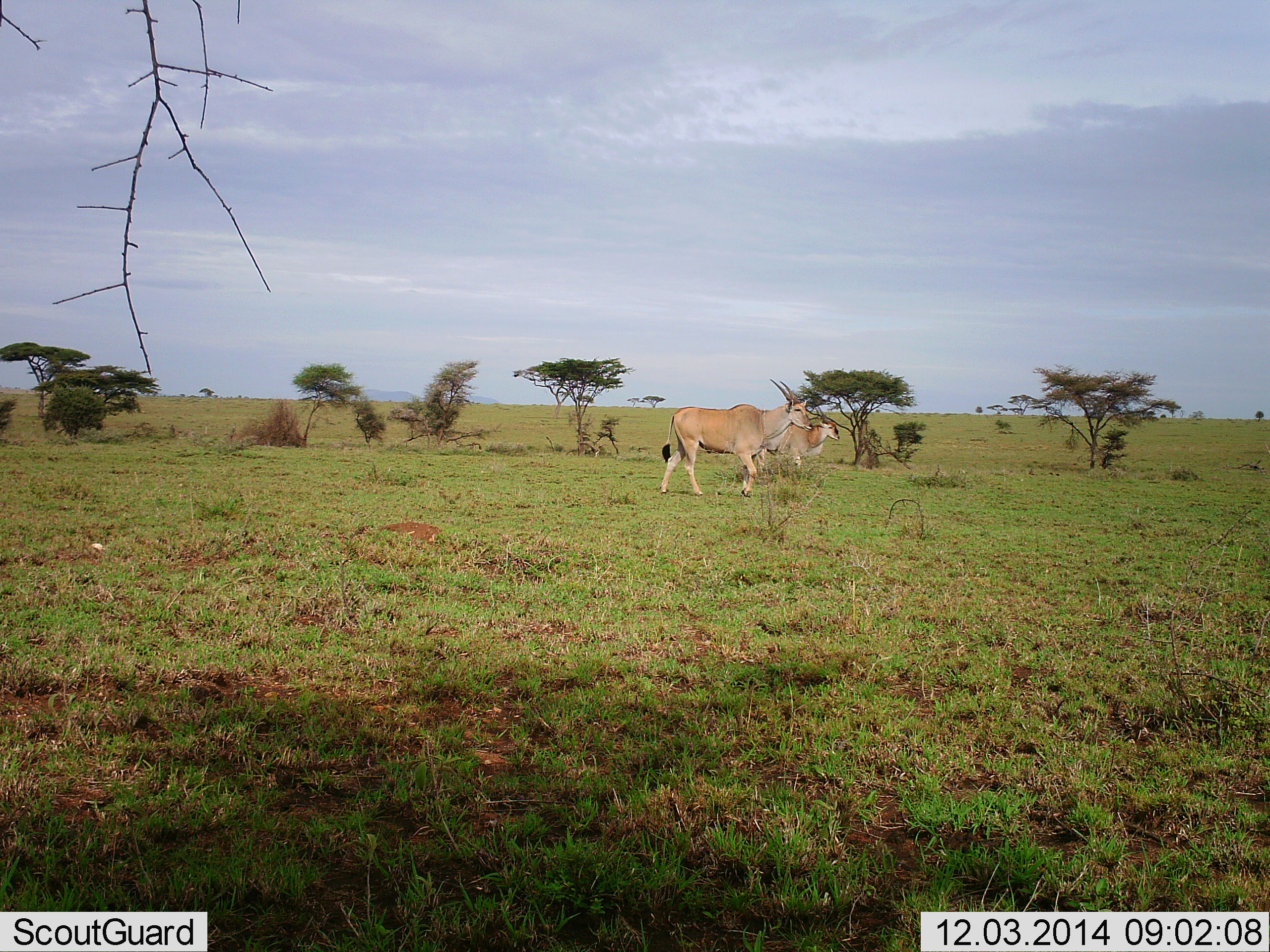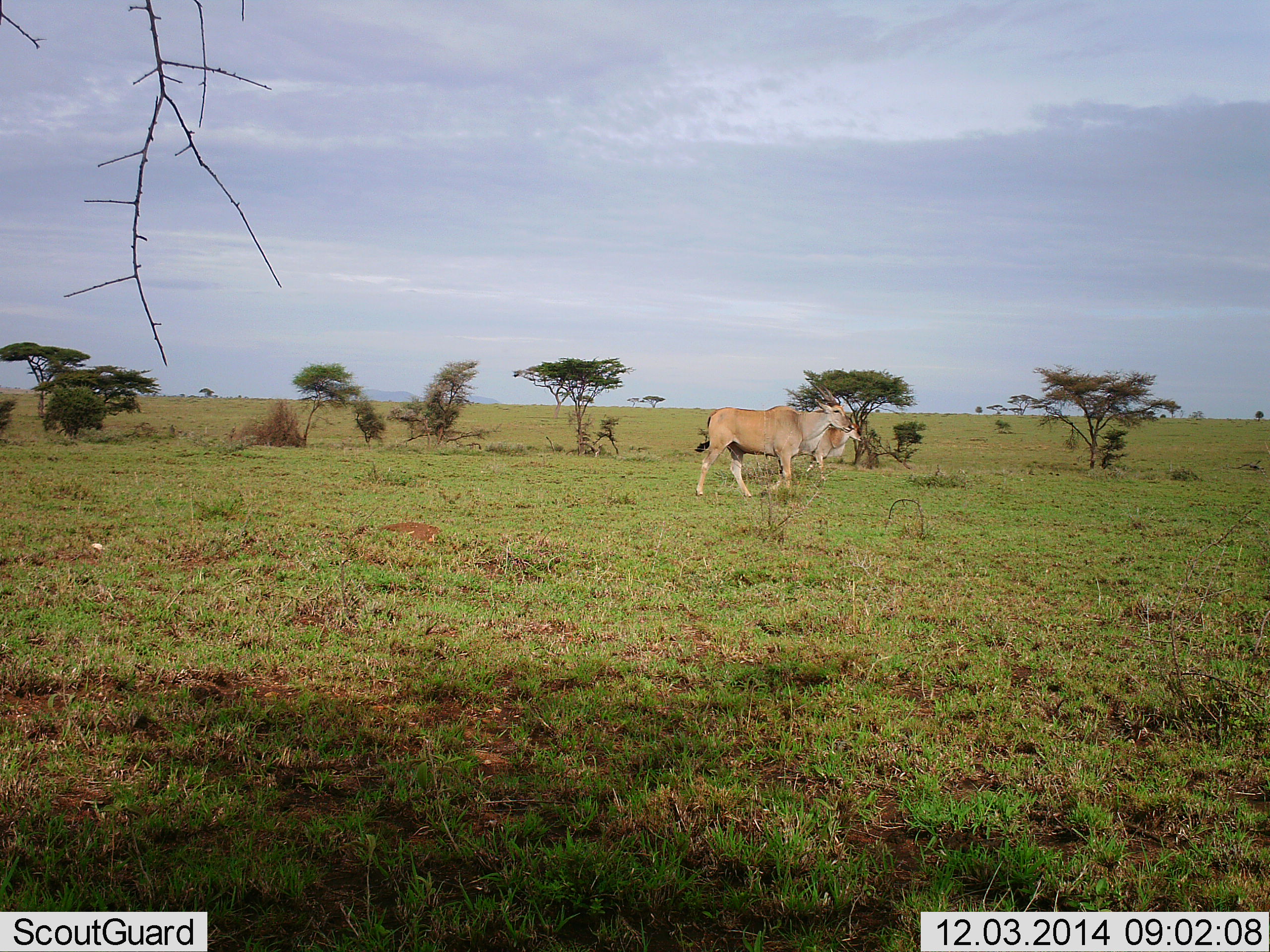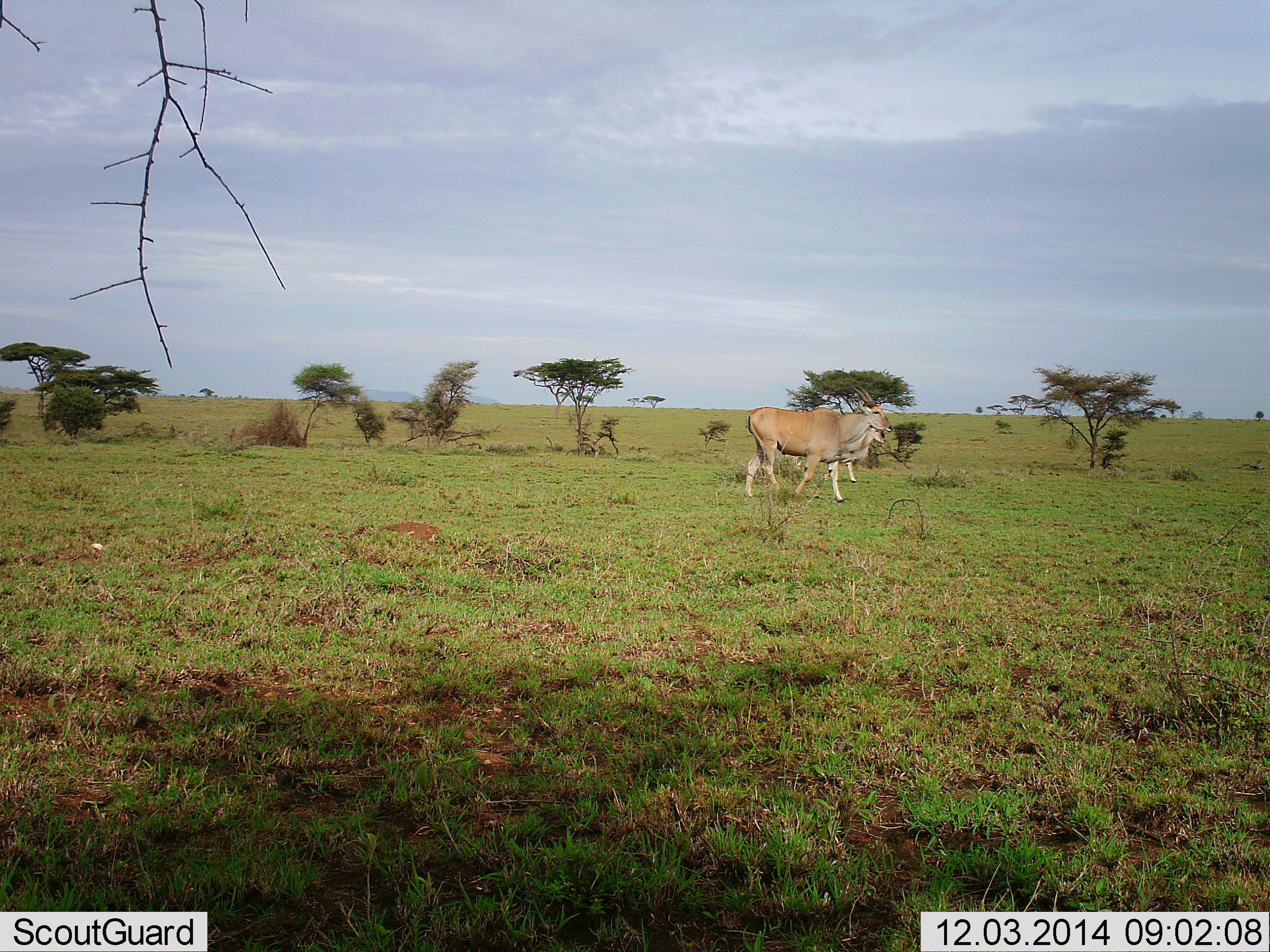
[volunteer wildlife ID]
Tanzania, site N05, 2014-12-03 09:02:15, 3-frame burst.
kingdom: Animalia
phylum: Chordata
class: Mammalia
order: Artiodactyla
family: Bovidae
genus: Tragelaphus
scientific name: Tragelaphus oryx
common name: eland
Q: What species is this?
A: Eland (Tragelaphus oryx).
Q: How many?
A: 2.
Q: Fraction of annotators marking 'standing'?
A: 10%.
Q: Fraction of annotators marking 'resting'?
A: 0%.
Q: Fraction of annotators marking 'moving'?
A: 100%.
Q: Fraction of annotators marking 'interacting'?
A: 0%.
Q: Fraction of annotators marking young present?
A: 0%.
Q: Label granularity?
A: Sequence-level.